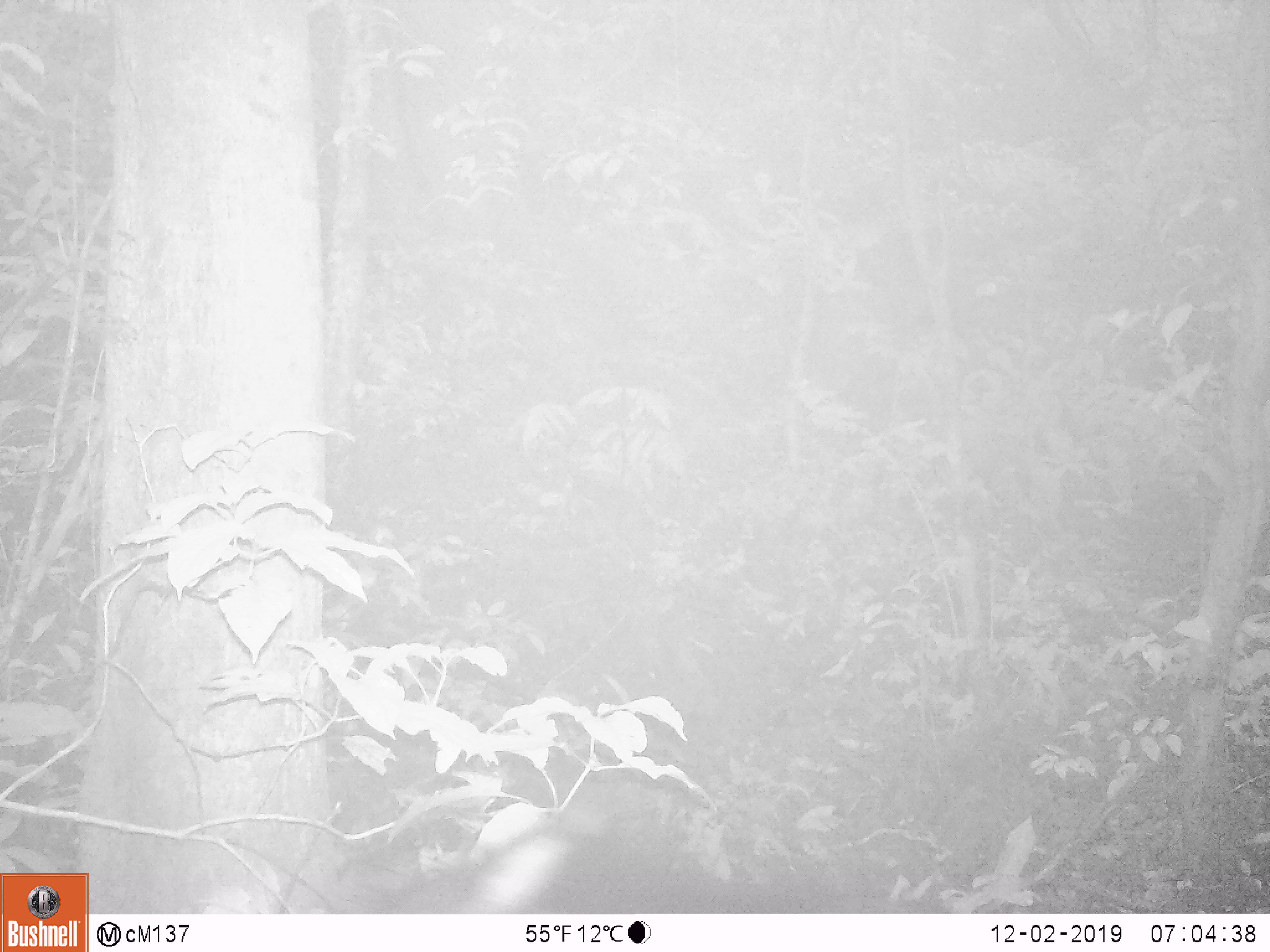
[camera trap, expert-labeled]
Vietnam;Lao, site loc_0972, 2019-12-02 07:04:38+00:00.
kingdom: Animalia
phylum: Chordata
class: Mammalia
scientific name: Mammalia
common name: mammal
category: unidentified mammal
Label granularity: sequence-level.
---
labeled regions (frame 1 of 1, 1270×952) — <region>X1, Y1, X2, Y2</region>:
unidentified mammal: <region>413, 827, 585, 914</region>